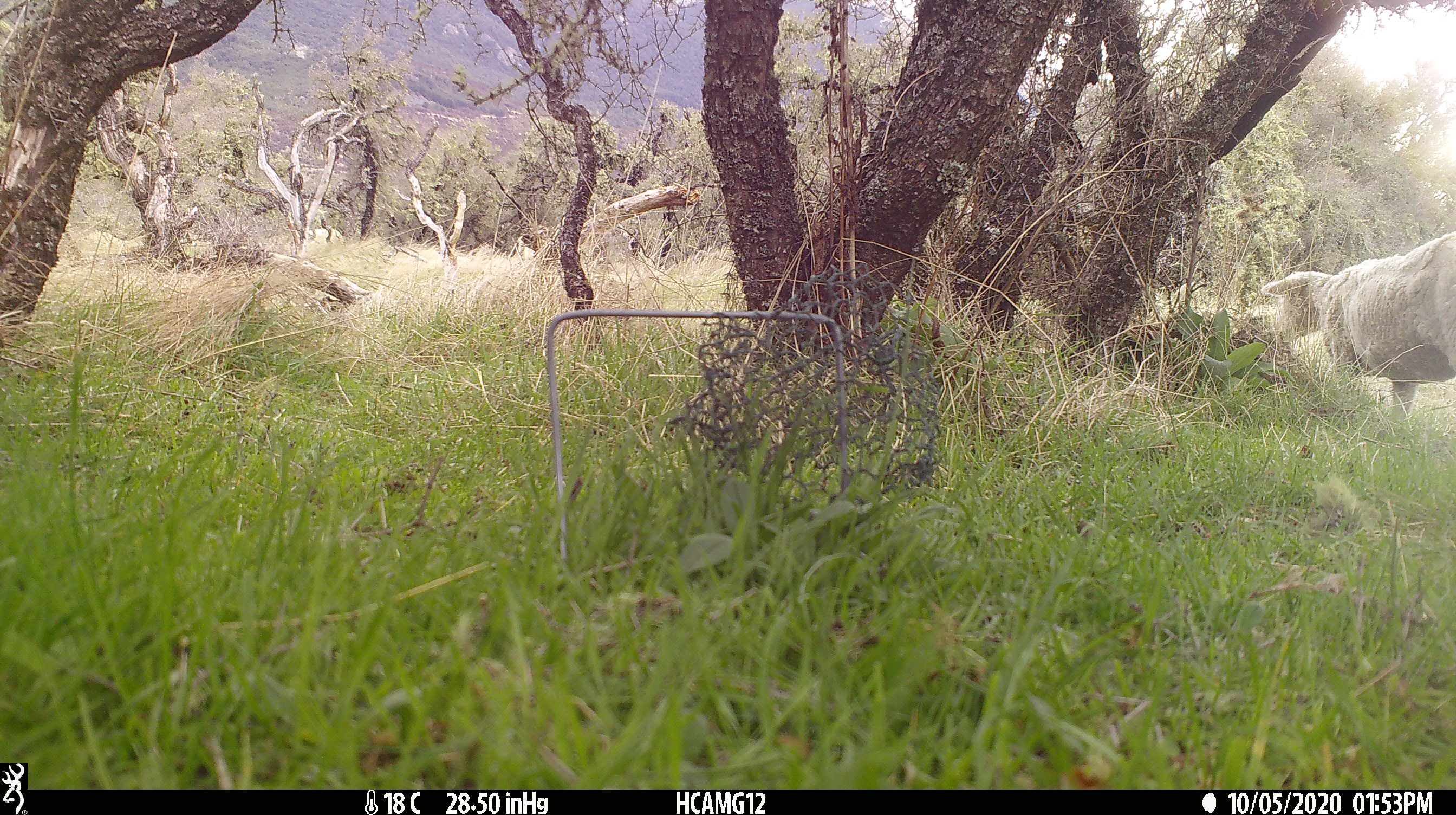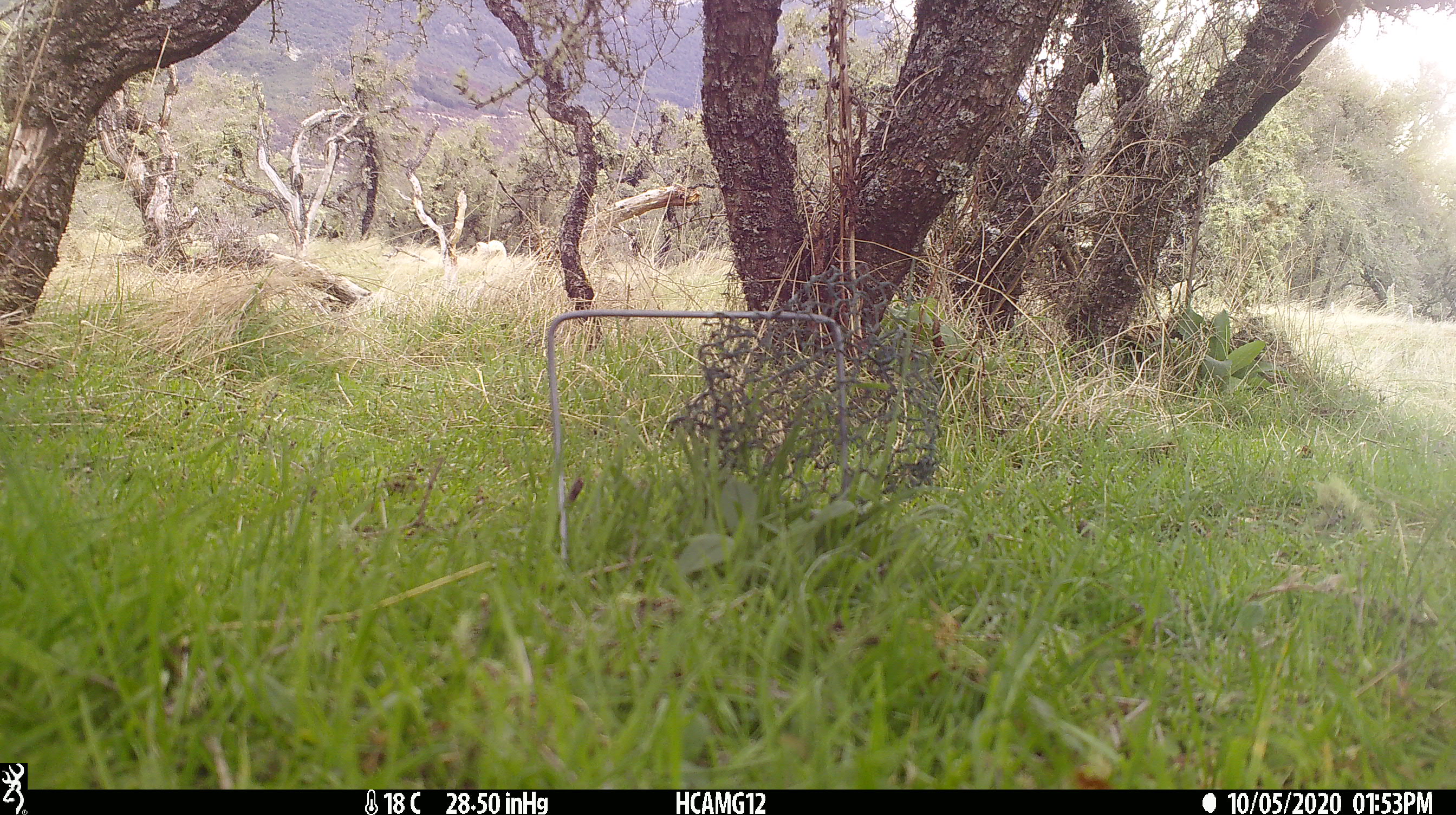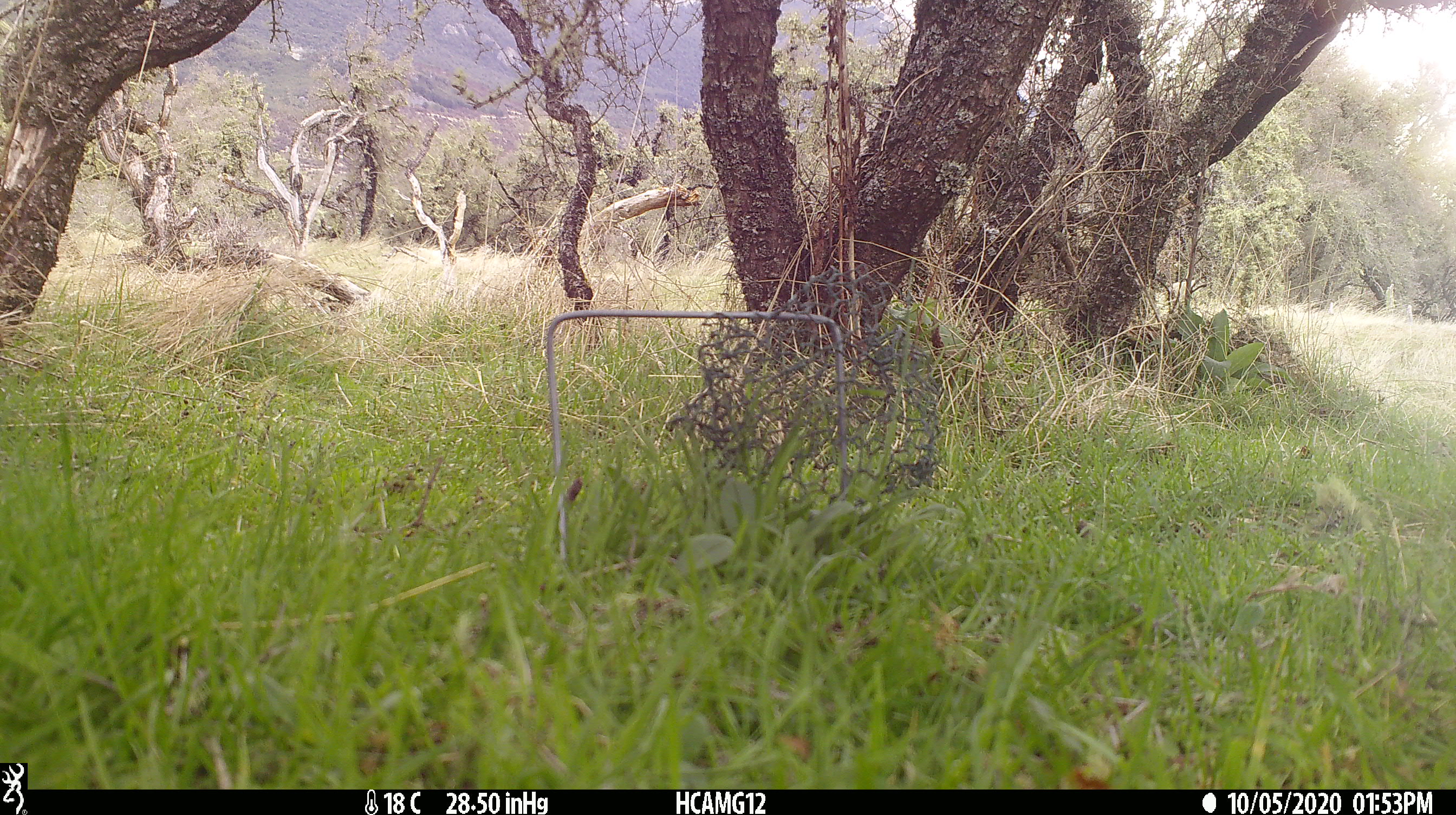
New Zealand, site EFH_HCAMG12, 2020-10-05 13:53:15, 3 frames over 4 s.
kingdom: Animalia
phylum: Chordata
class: Mammalia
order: Artiodactyla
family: Bovidae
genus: Ovis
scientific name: Ovis aries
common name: domestic sheep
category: sheep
Sheep (domestic sheep) (Ovis aries).